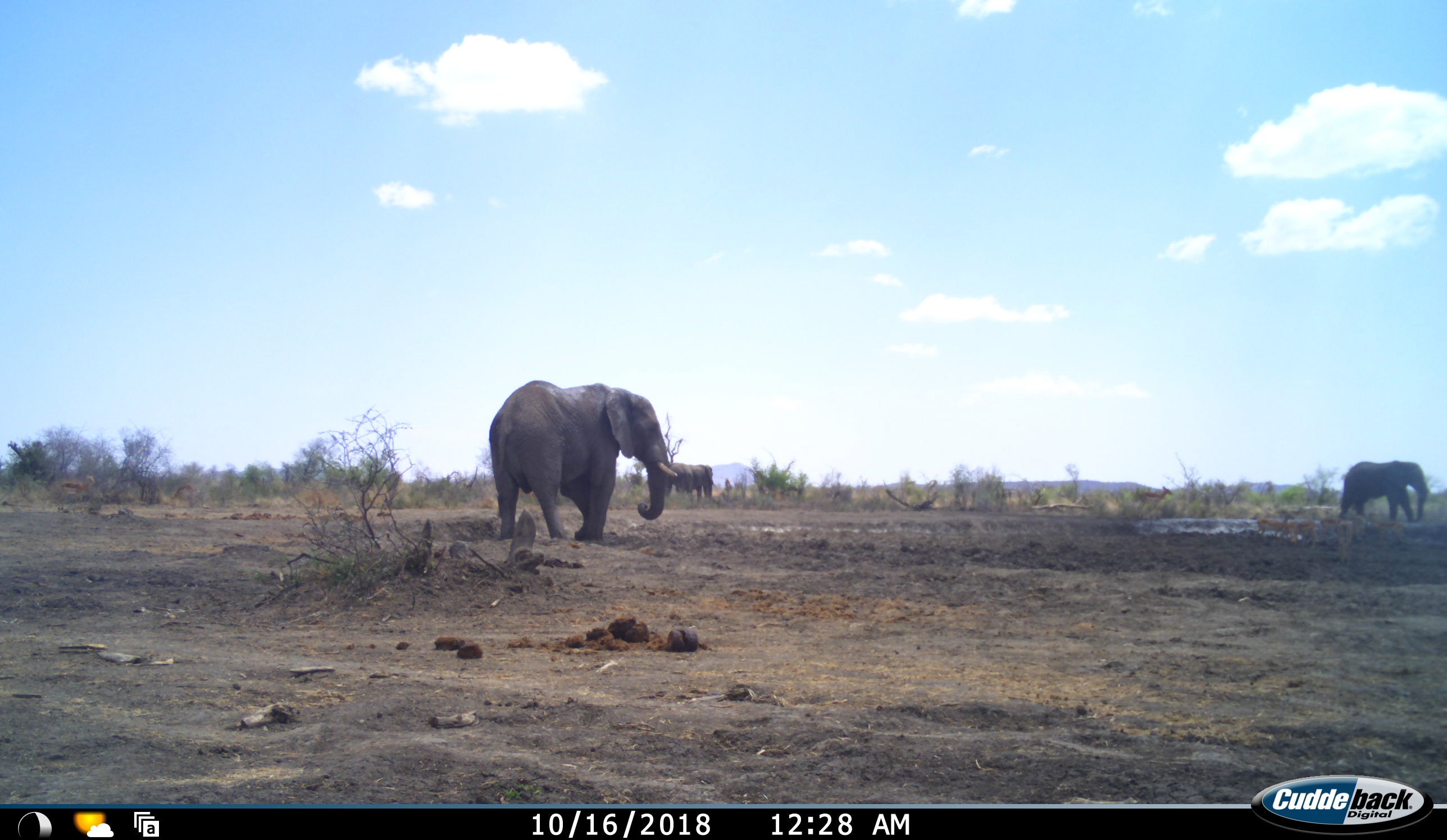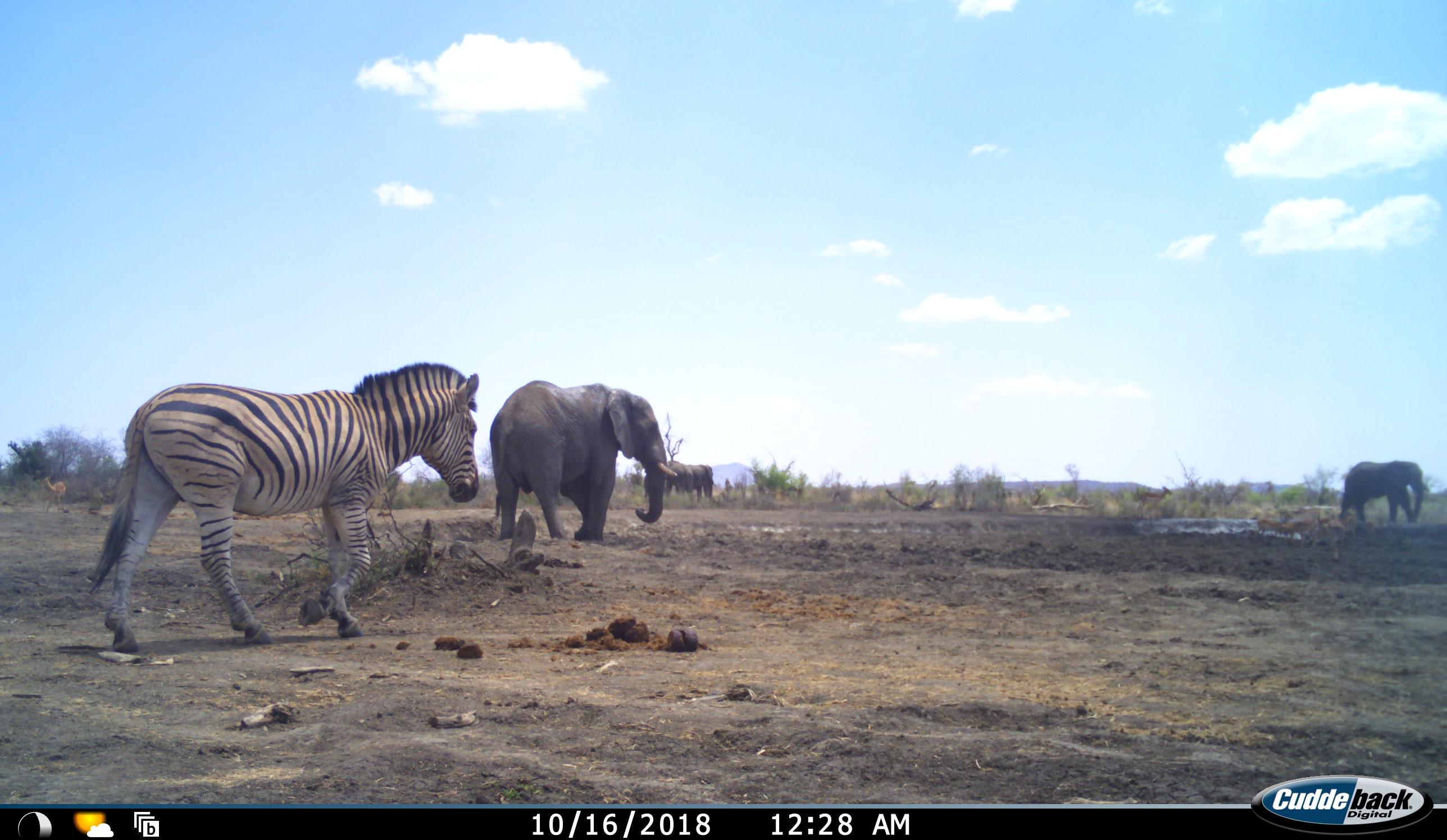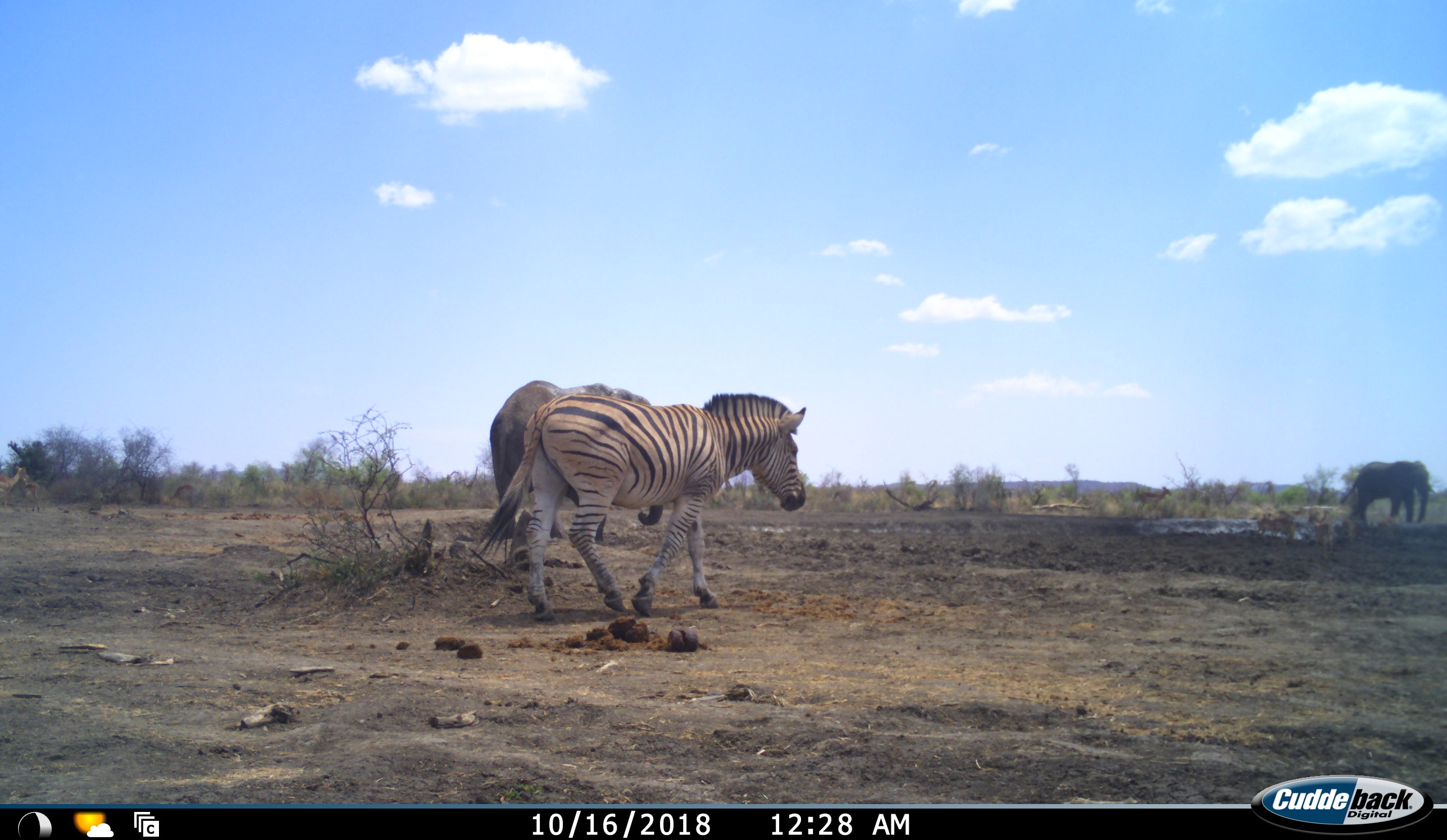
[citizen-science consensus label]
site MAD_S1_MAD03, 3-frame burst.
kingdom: Animalia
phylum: Chordata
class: Mammalia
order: Proboscidea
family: Elephantidae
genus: Loxodonta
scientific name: Loxodonta africana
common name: african bush elephant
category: elephant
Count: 3.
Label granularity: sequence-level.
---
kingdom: Animalia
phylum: Chordata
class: Mammalia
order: Perissodactyla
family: Equidae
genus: Equus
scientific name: Equus quagga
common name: plains zebra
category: zebraplains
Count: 1.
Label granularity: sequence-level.